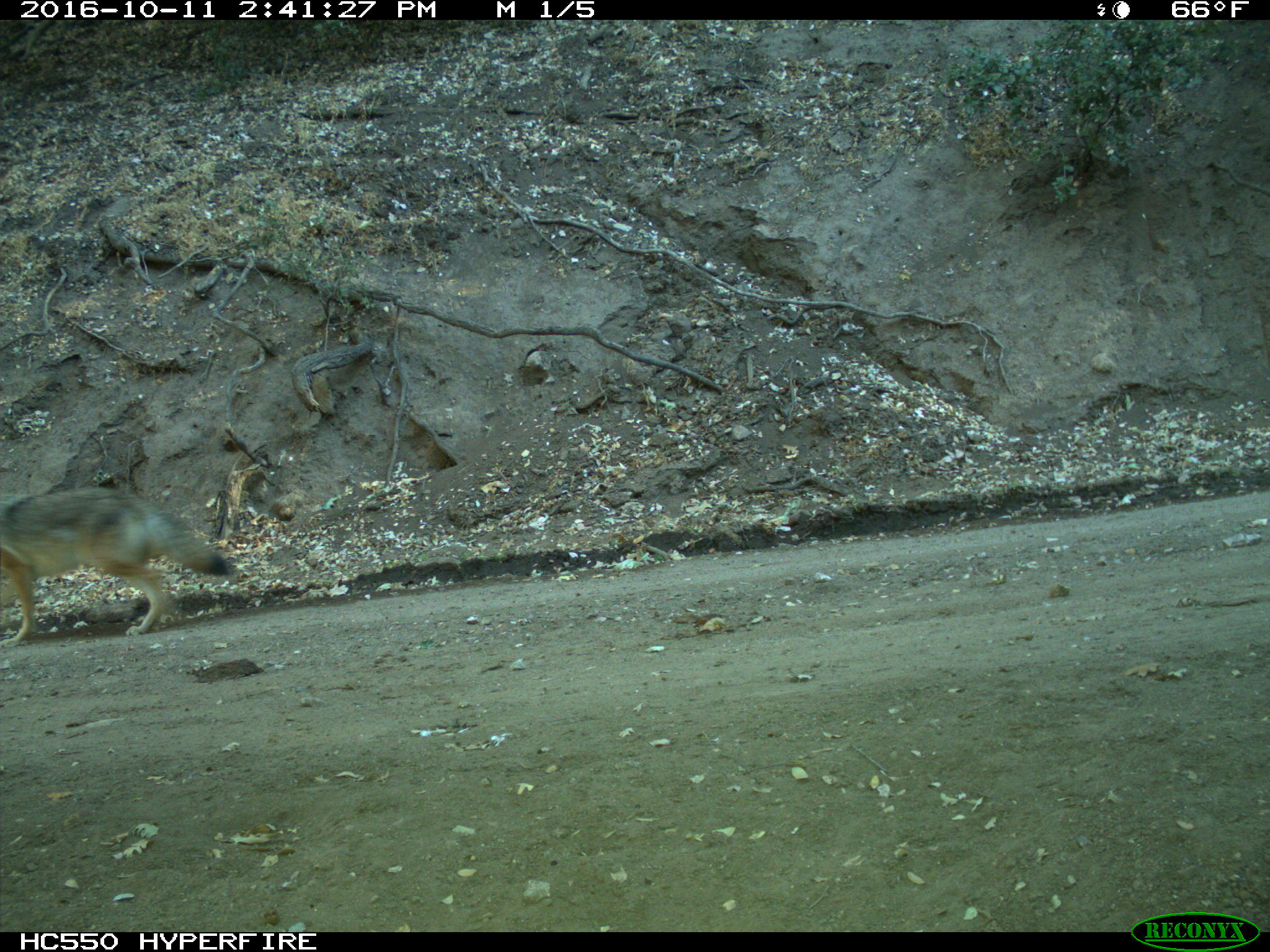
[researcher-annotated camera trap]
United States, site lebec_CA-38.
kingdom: Animalia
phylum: Chordata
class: Mammalia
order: Carnivora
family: Canidae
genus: Canis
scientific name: Canis latrans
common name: coyote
Canis latrans (coyote).